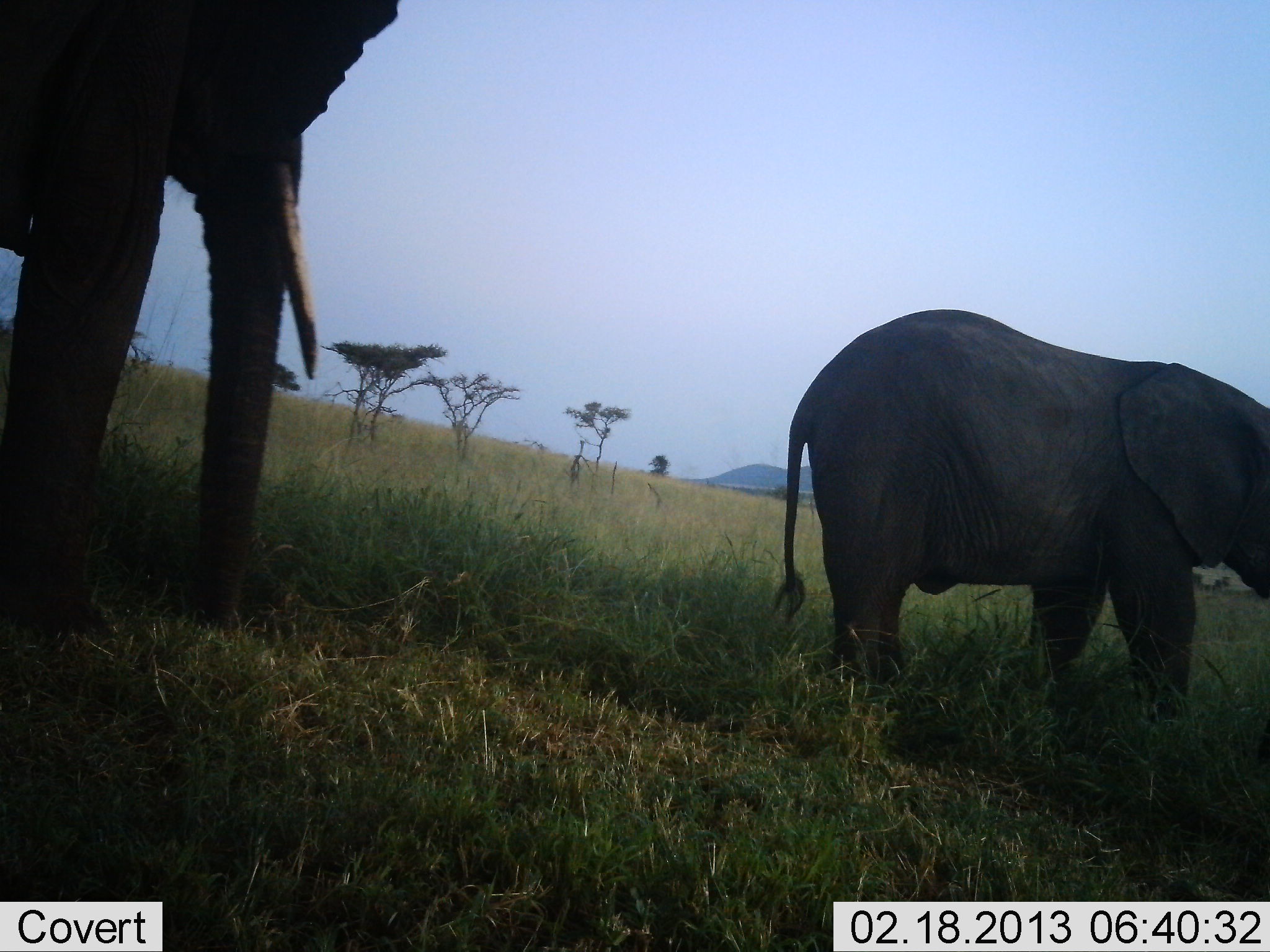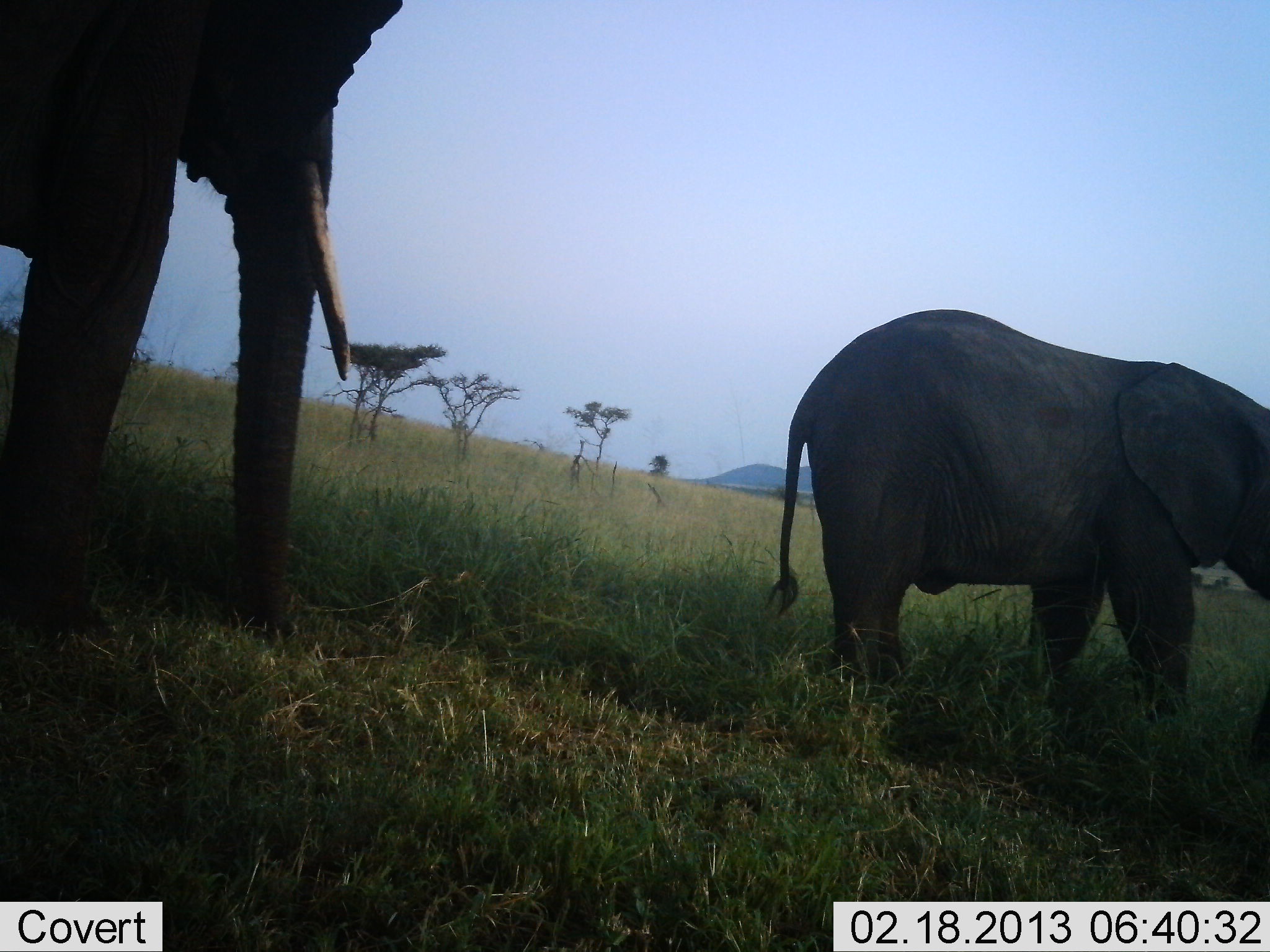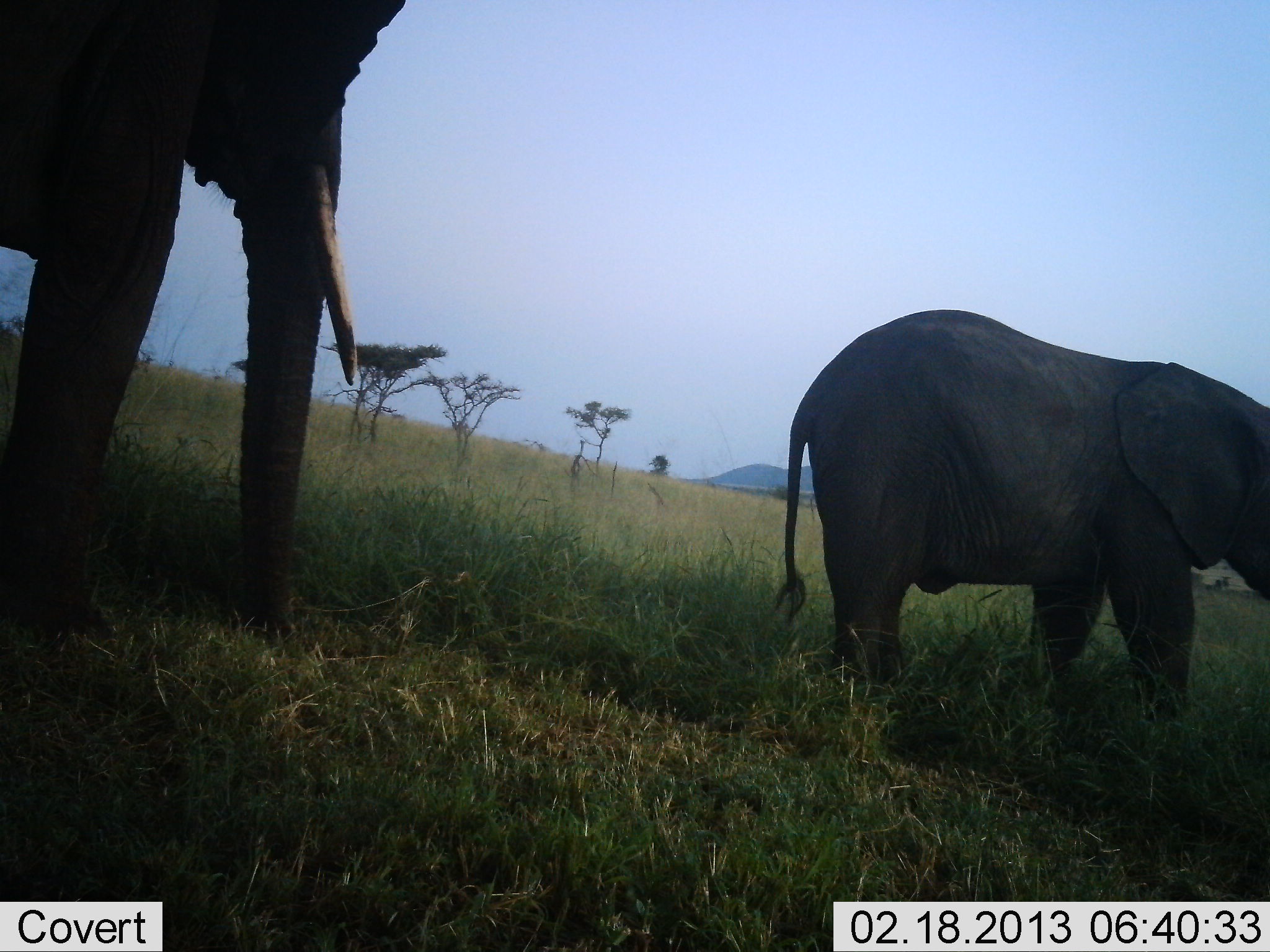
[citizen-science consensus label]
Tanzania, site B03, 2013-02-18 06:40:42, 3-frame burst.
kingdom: Animalia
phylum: Chordata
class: Mammalia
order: Proboscidea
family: Elephantidae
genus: Loxodonta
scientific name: Loxodonta africana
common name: african bush elephant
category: elephant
Elephant (african bush elephant) (Loxodonta africana), count 2. Behavior (volunteer vote fractions): standing 79%, resting 0%, moving 15%, interacting 0%. Young present (vote fraction): 38%. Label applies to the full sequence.